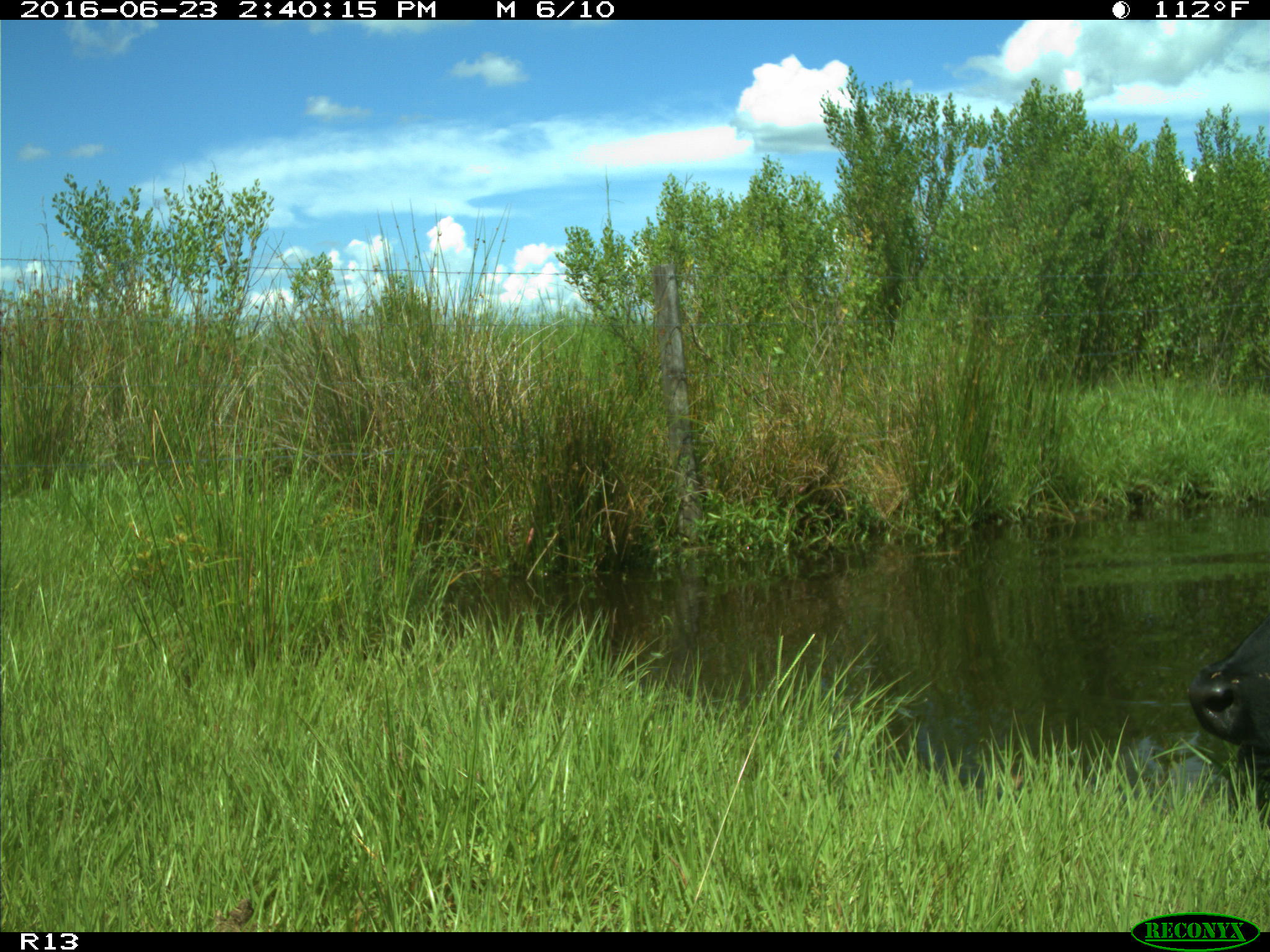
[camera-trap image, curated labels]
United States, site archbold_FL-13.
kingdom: Animalia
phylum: Chordata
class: Mammalia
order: Artiodactyla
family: Bovidae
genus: Bos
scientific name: Bos taurus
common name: domestic cow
Bos taurus (domestic cow).